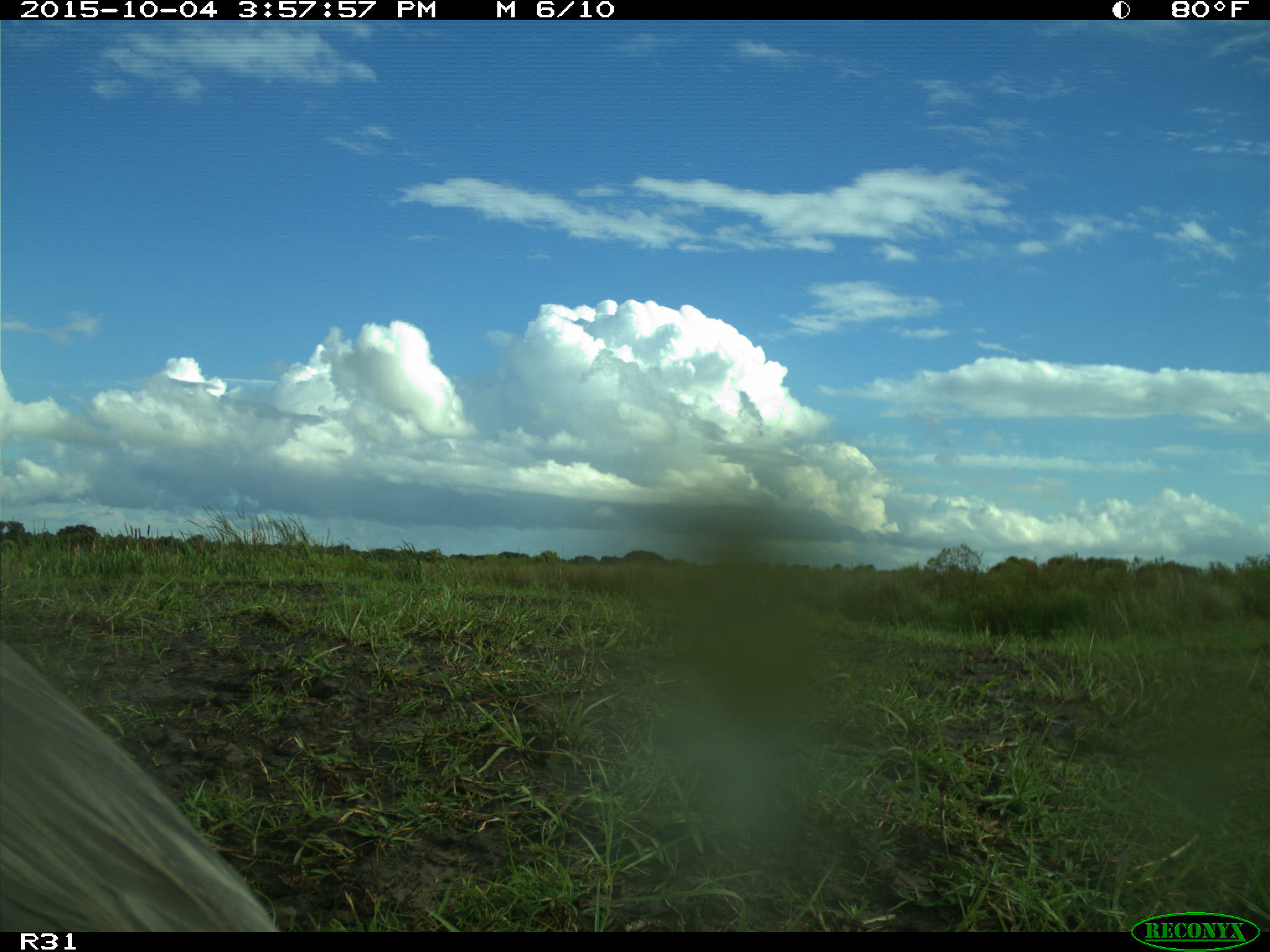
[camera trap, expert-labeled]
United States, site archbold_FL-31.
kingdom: Animalia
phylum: Chordata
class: Aves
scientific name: Aves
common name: birds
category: unidentified bird